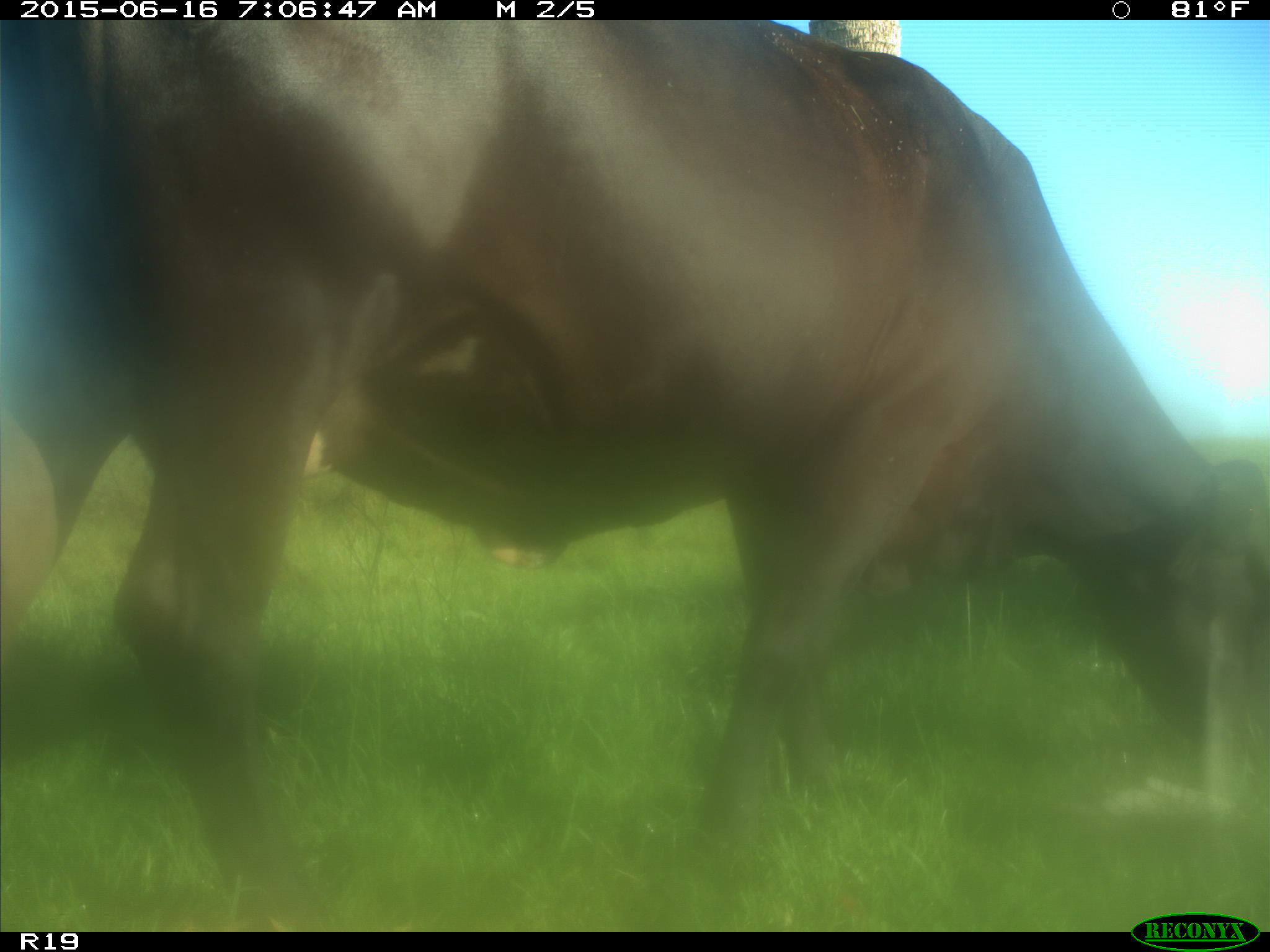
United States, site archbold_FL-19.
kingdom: Animalia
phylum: Chordata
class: Mammalia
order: Artiodactyla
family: Bovidae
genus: Bos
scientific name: Bos taurus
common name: domestic cow